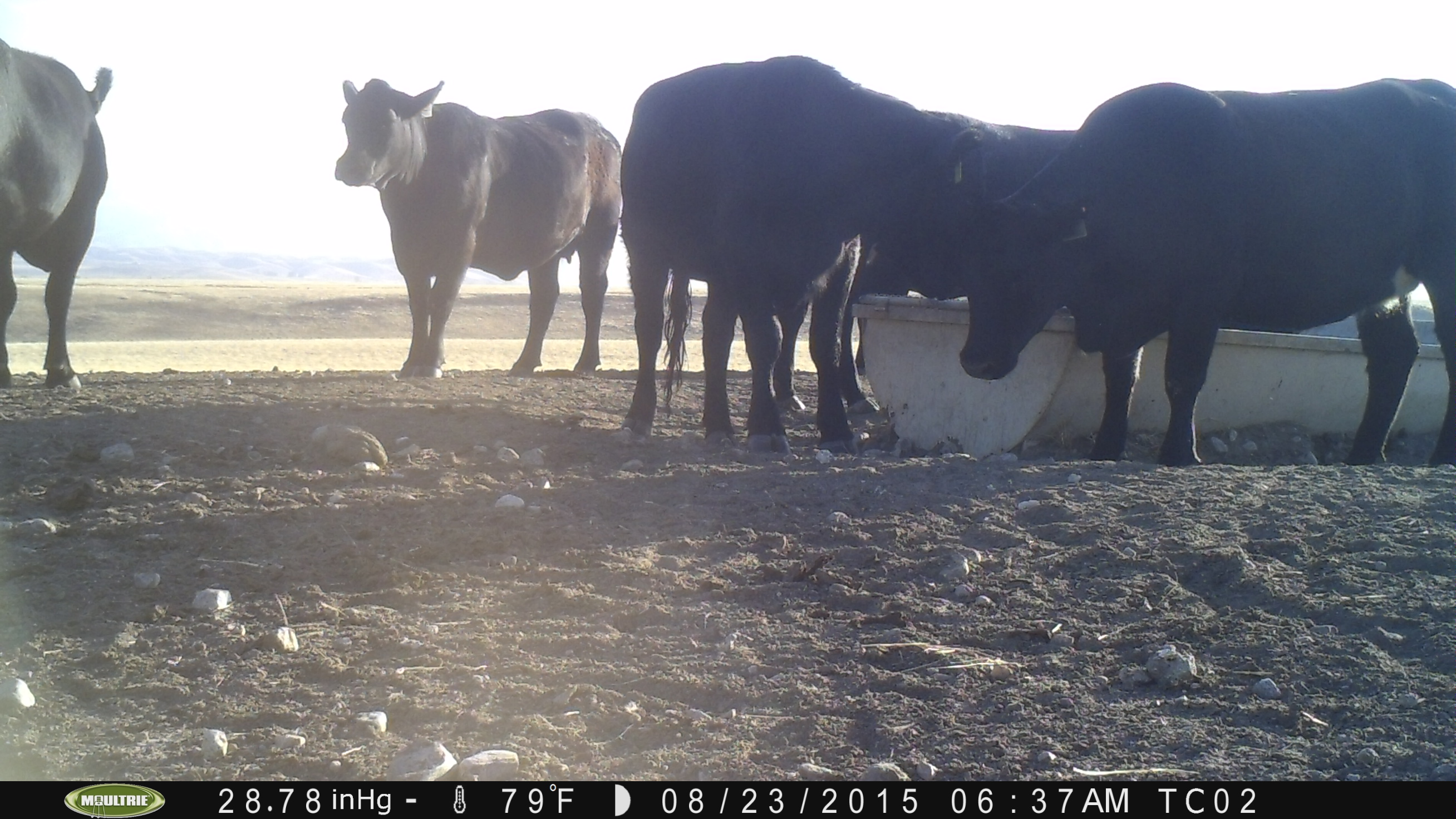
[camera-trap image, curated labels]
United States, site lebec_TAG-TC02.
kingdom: Animalia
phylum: Chordata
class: Mammalia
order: Artiodactyla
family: Bovidae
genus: Bos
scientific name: Bos taurus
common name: domestic cow